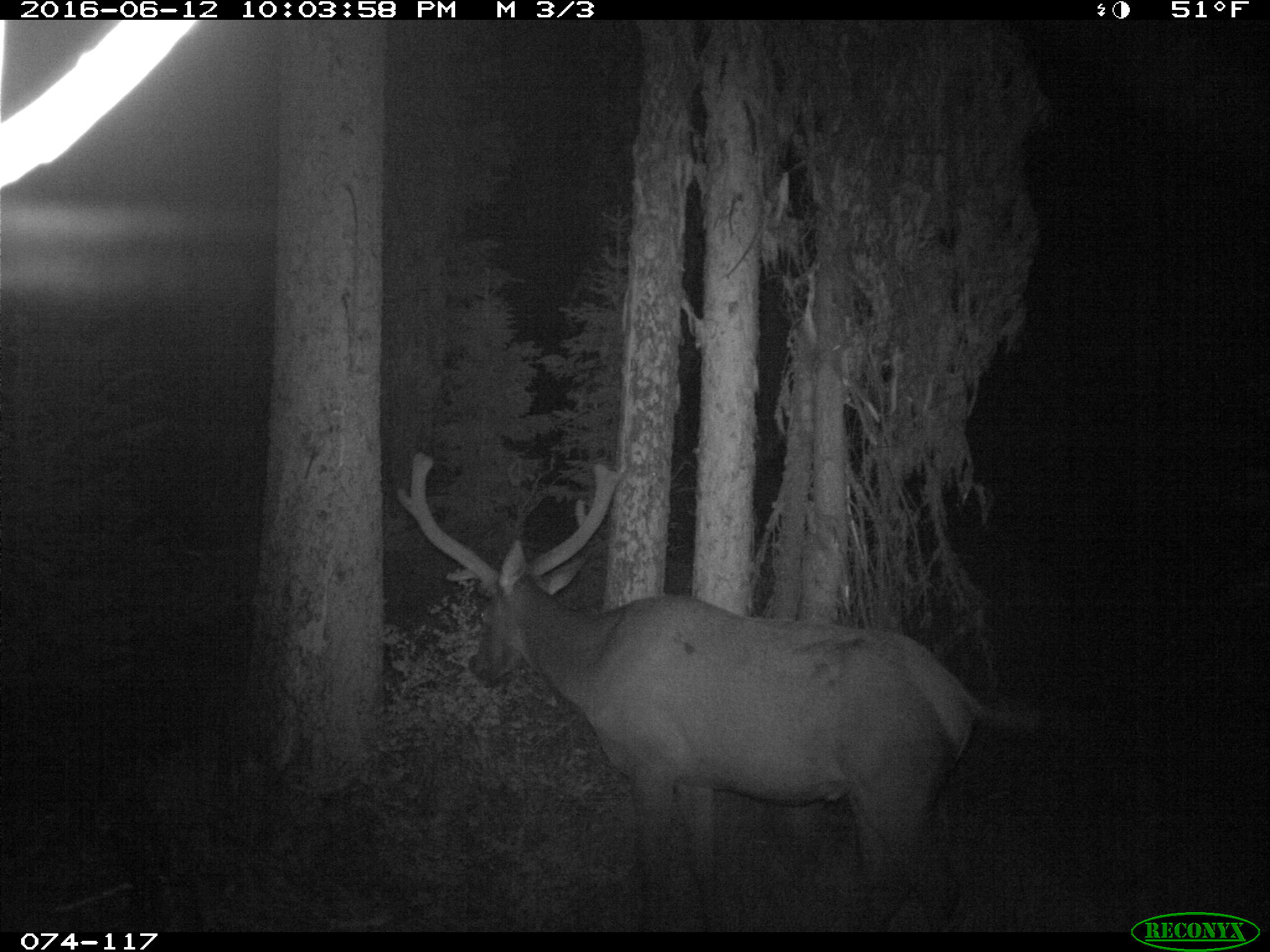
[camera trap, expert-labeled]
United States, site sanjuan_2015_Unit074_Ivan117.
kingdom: Animalia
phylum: Chordata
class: Mammalia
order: Artiodactyla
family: Cervidae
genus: Cervus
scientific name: Cervus elaphus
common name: red deer